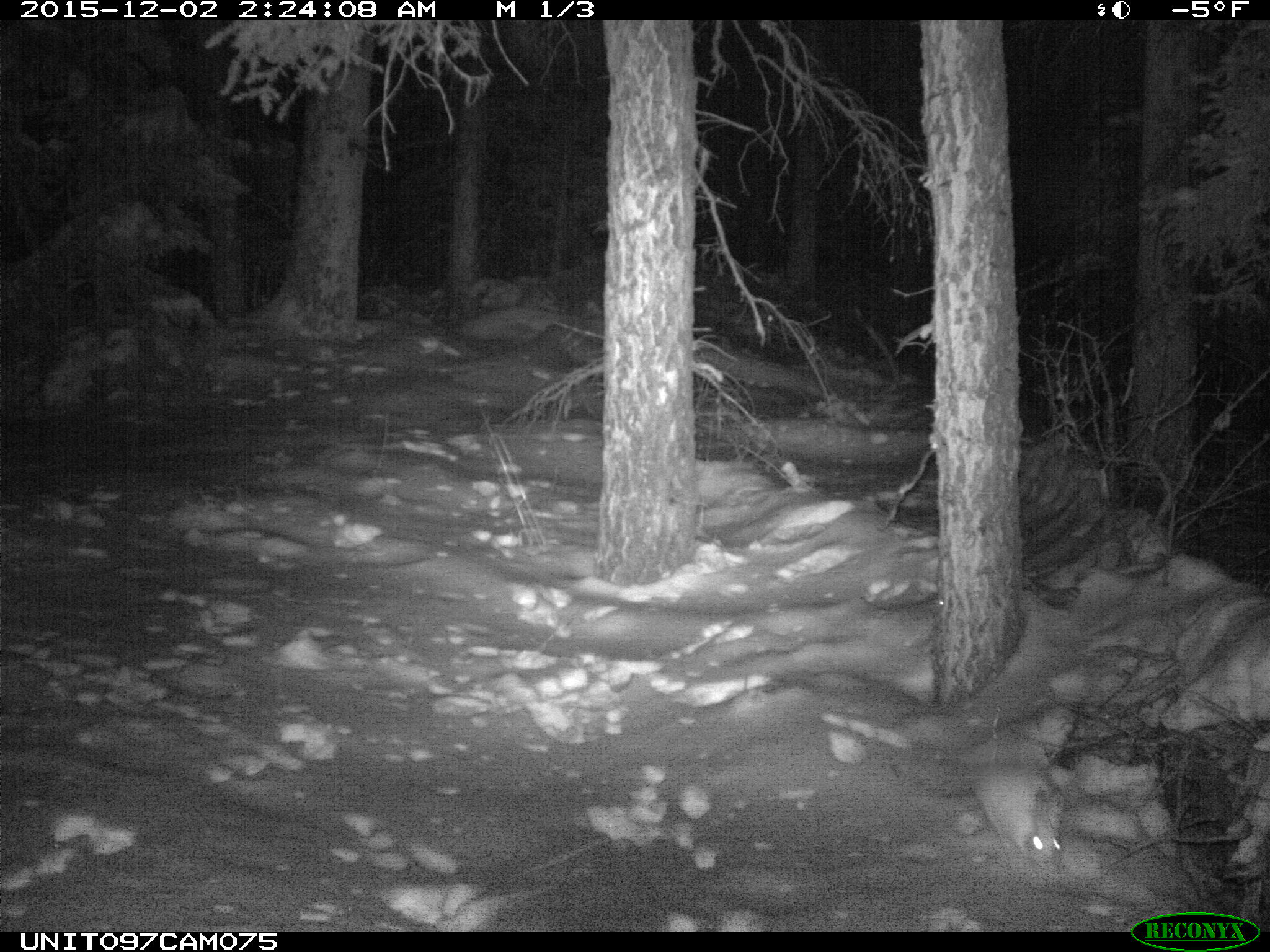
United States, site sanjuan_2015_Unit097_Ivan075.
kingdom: Animalia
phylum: Chordata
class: Mammalia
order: Lagomorpha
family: Leporidae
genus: Lepus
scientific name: Lepus americanus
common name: snowshoe hare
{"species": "Lepus americanus (snowshoe hare)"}